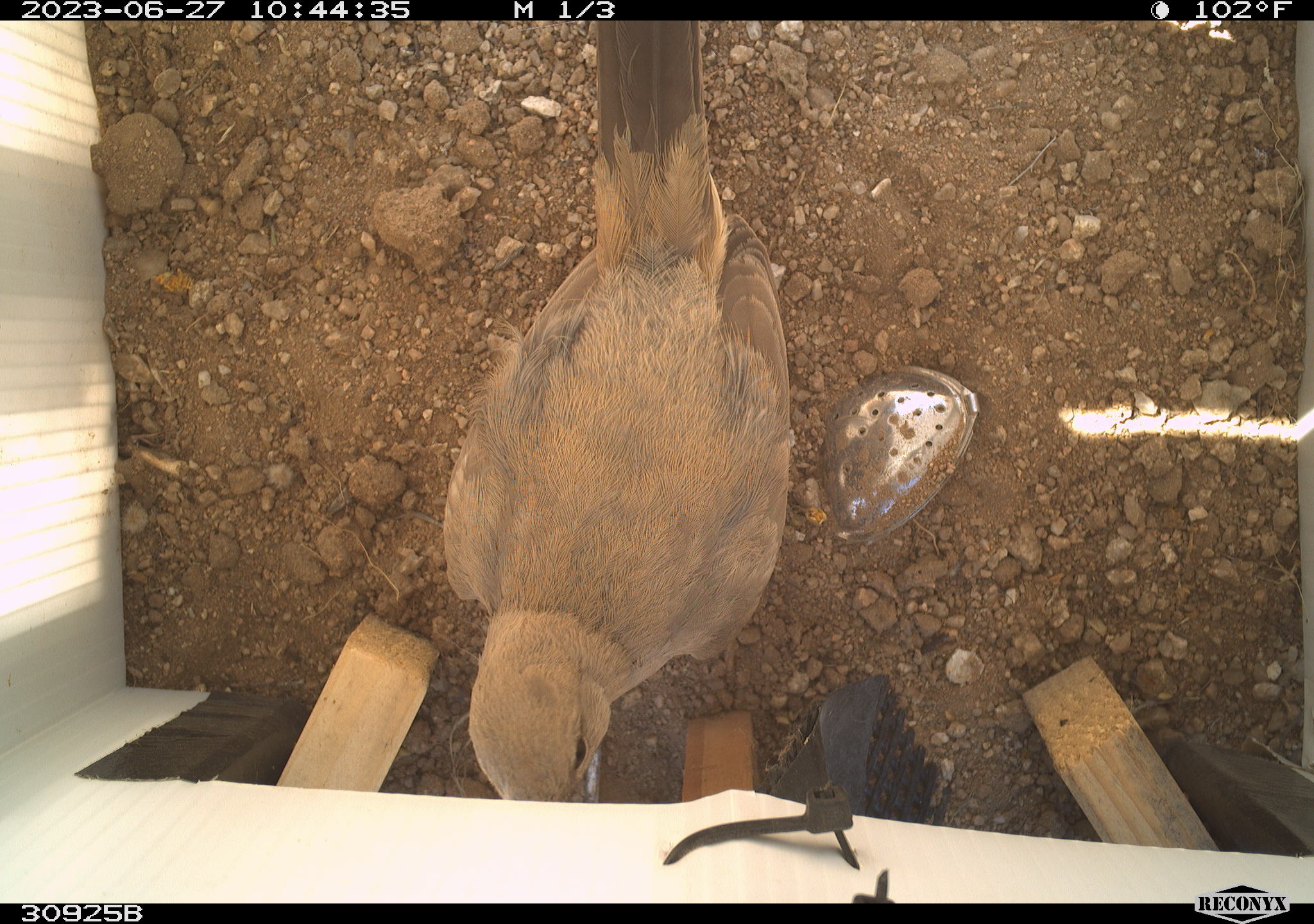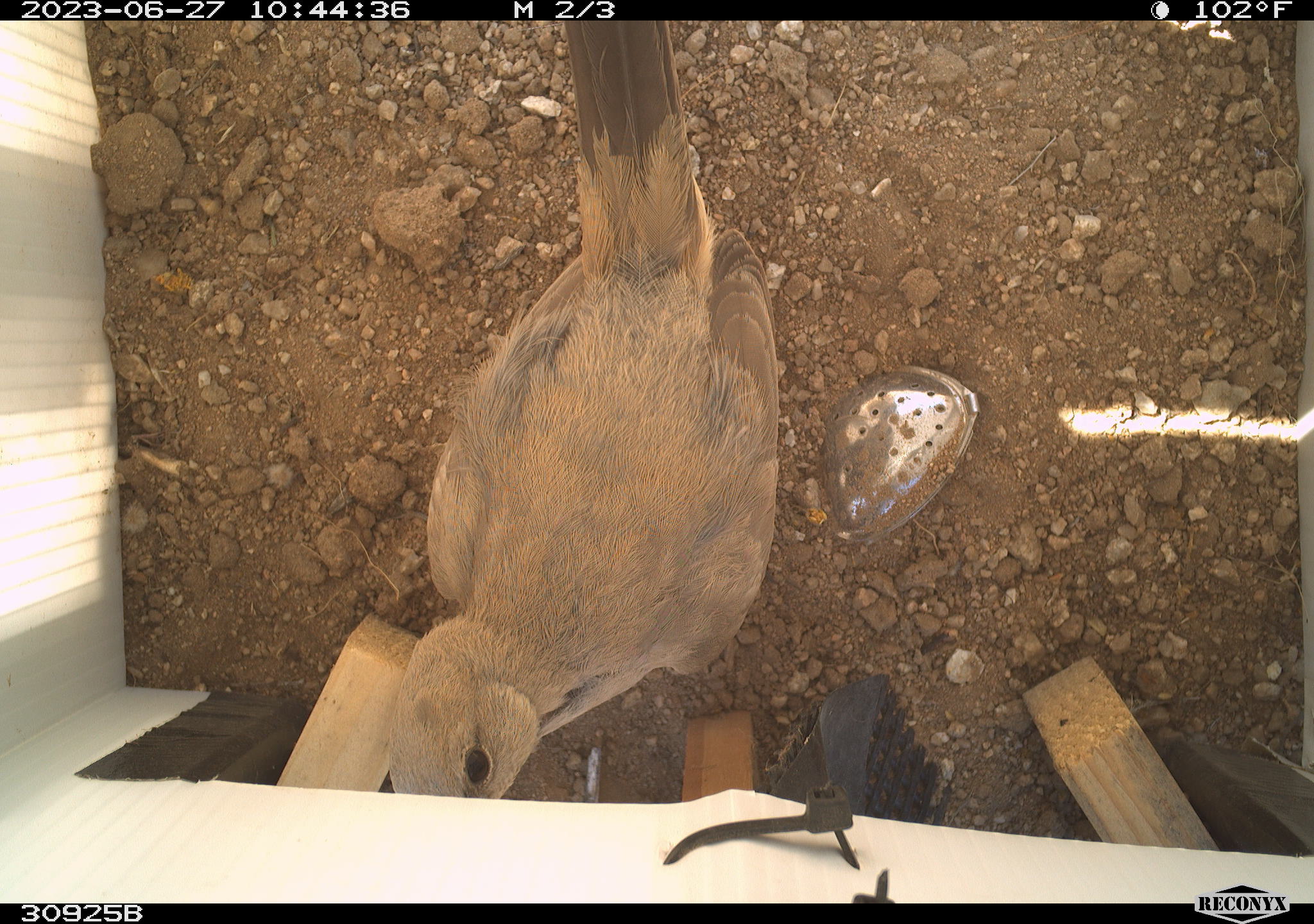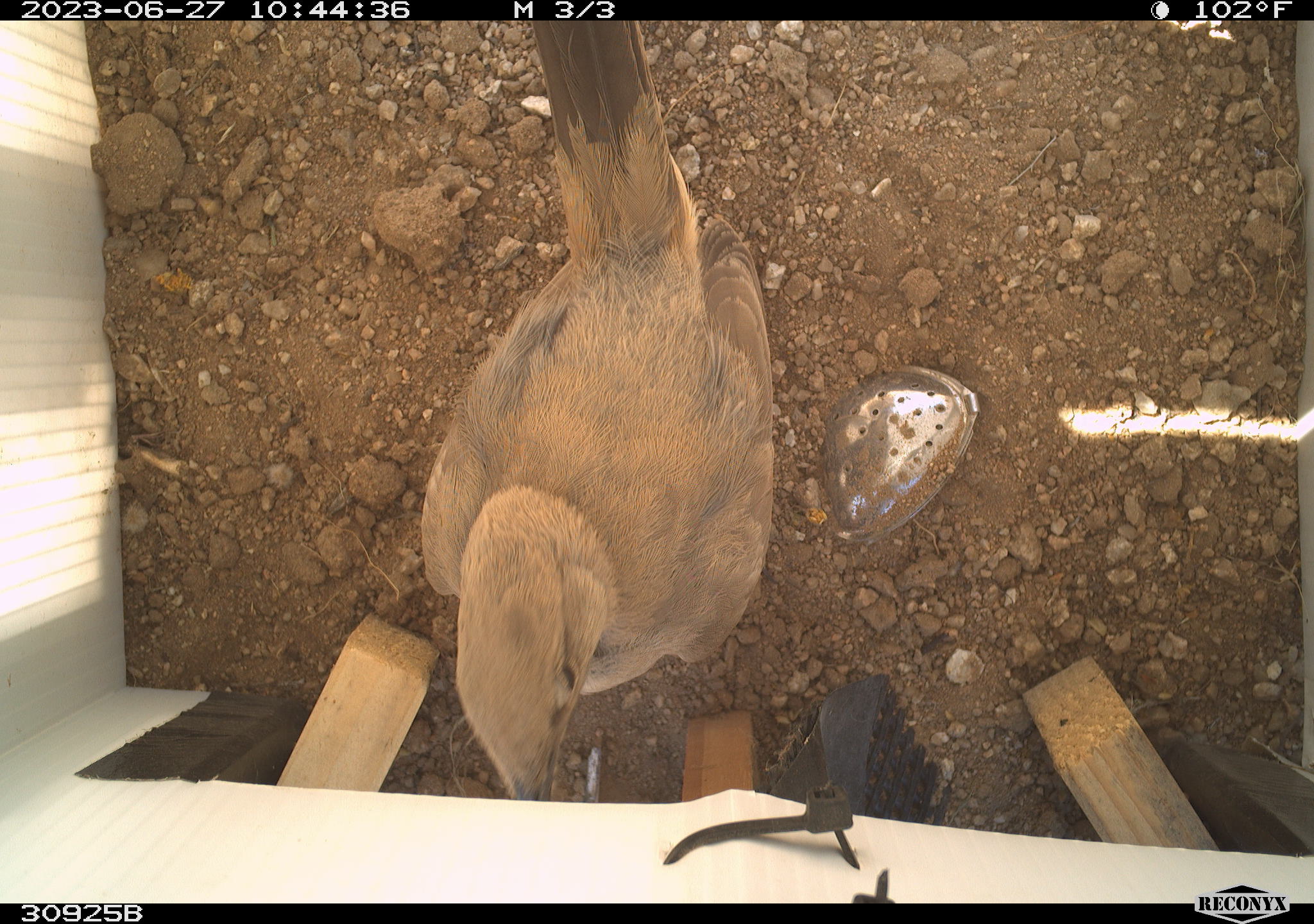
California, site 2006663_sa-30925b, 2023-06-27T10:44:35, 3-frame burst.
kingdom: Animalia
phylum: Chordata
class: Aves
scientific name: Aves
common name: bird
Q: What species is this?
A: Bird (Aves).